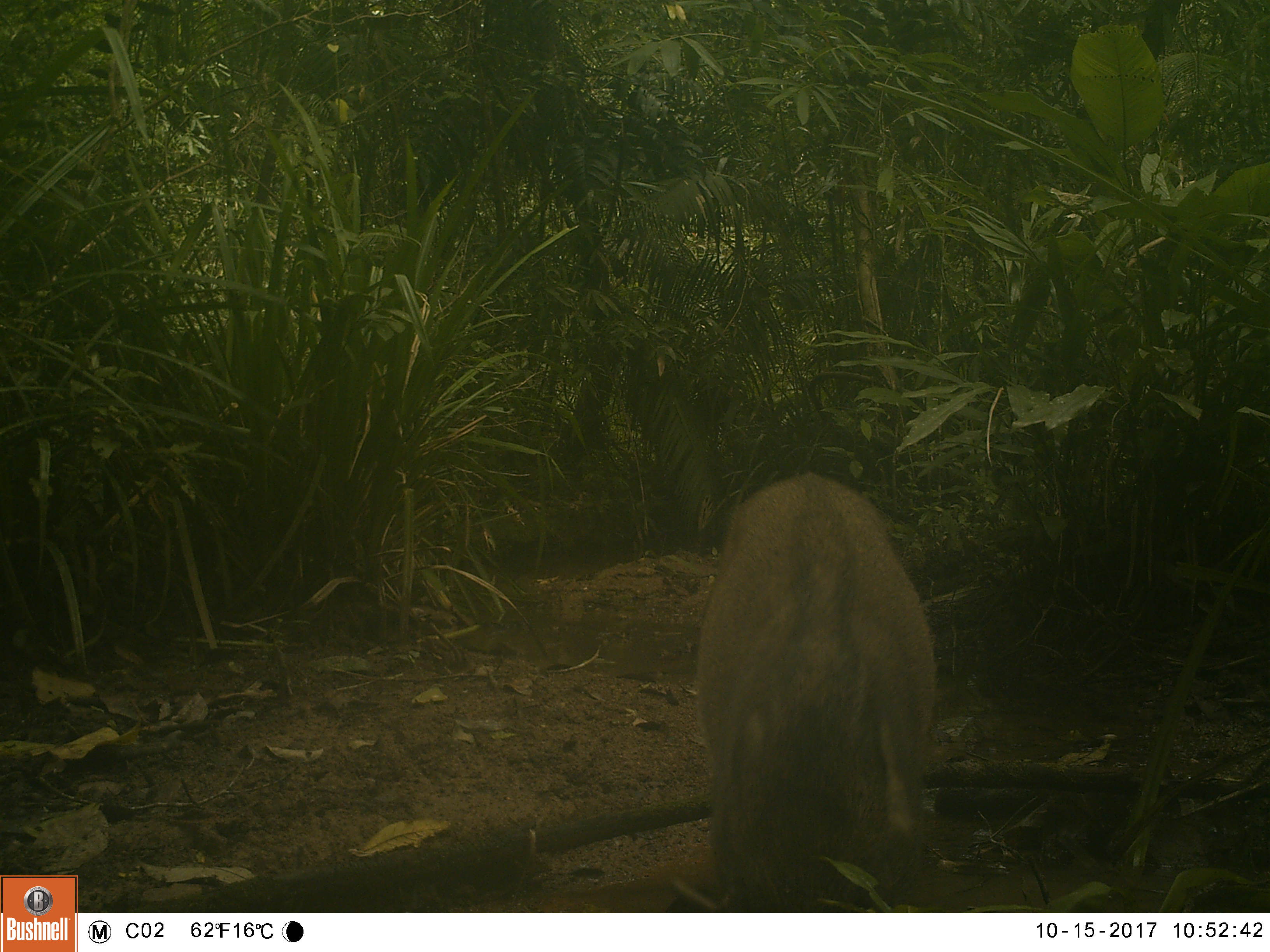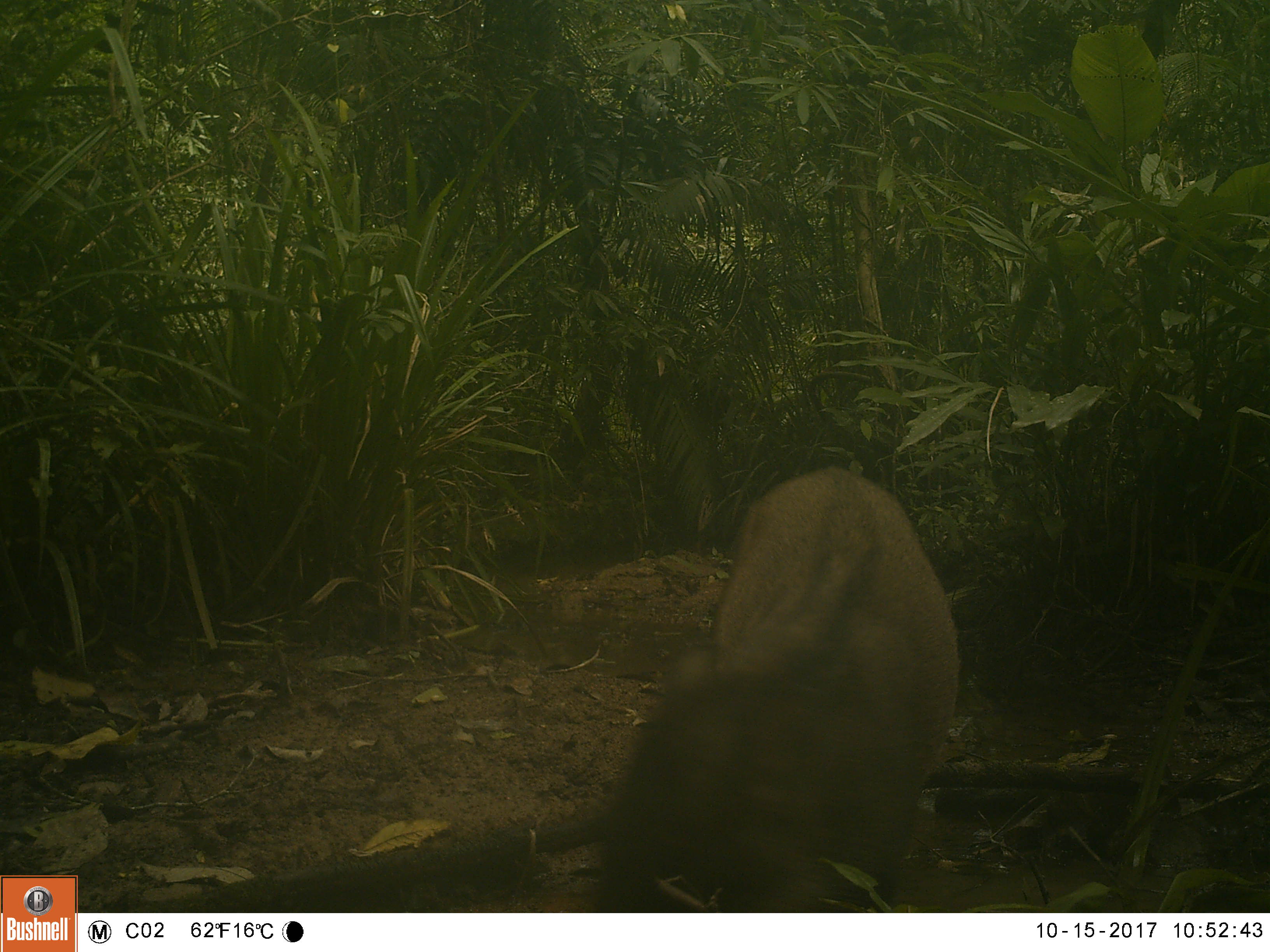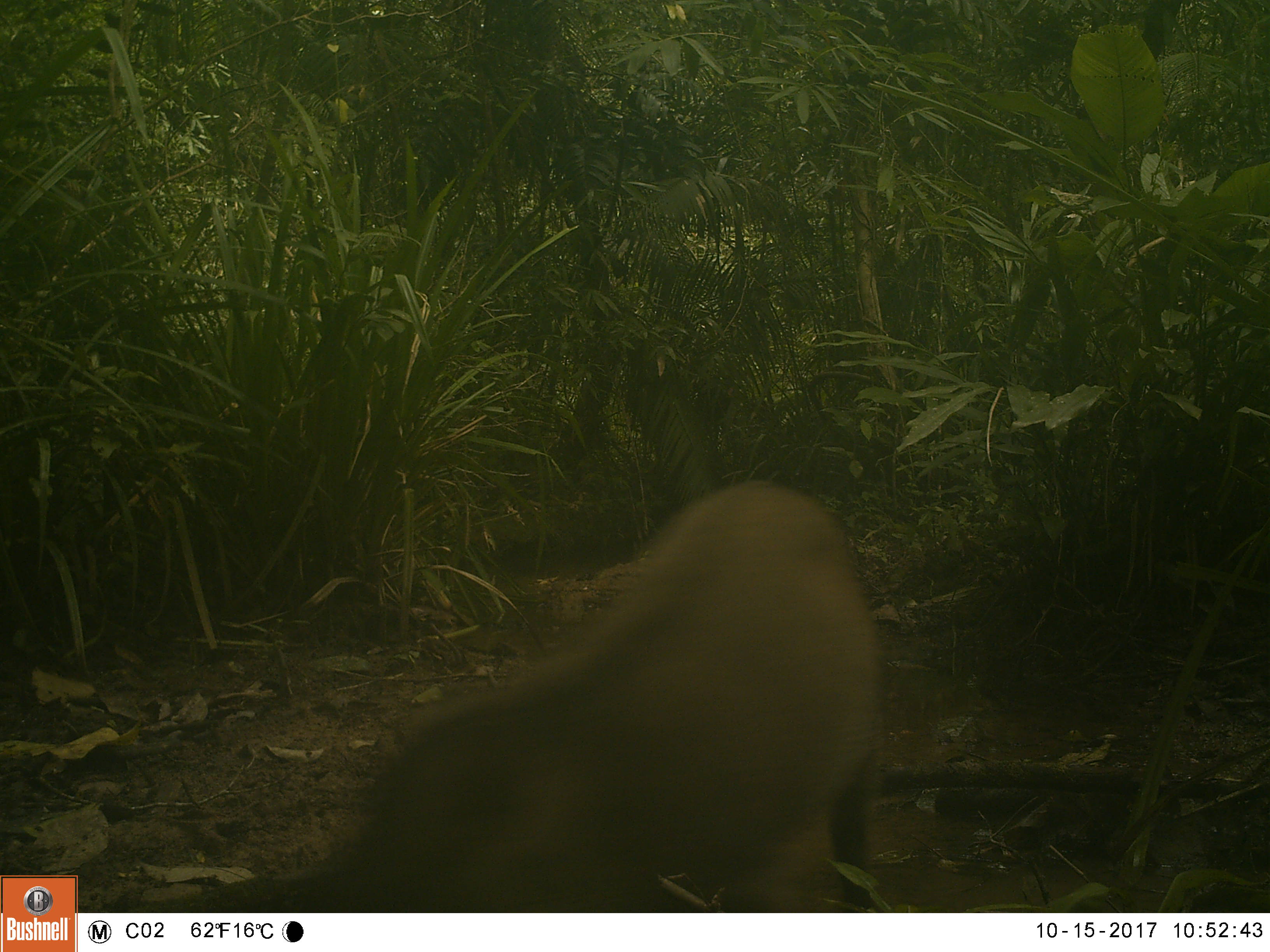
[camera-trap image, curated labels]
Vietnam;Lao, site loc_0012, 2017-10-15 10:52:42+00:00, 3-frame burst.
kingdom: Animalia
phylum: Chordata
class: Mammalia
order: Artiodactyla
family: Suidae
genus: Sus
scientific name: Sus scrofa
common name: eurasian wild pig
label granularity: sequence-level